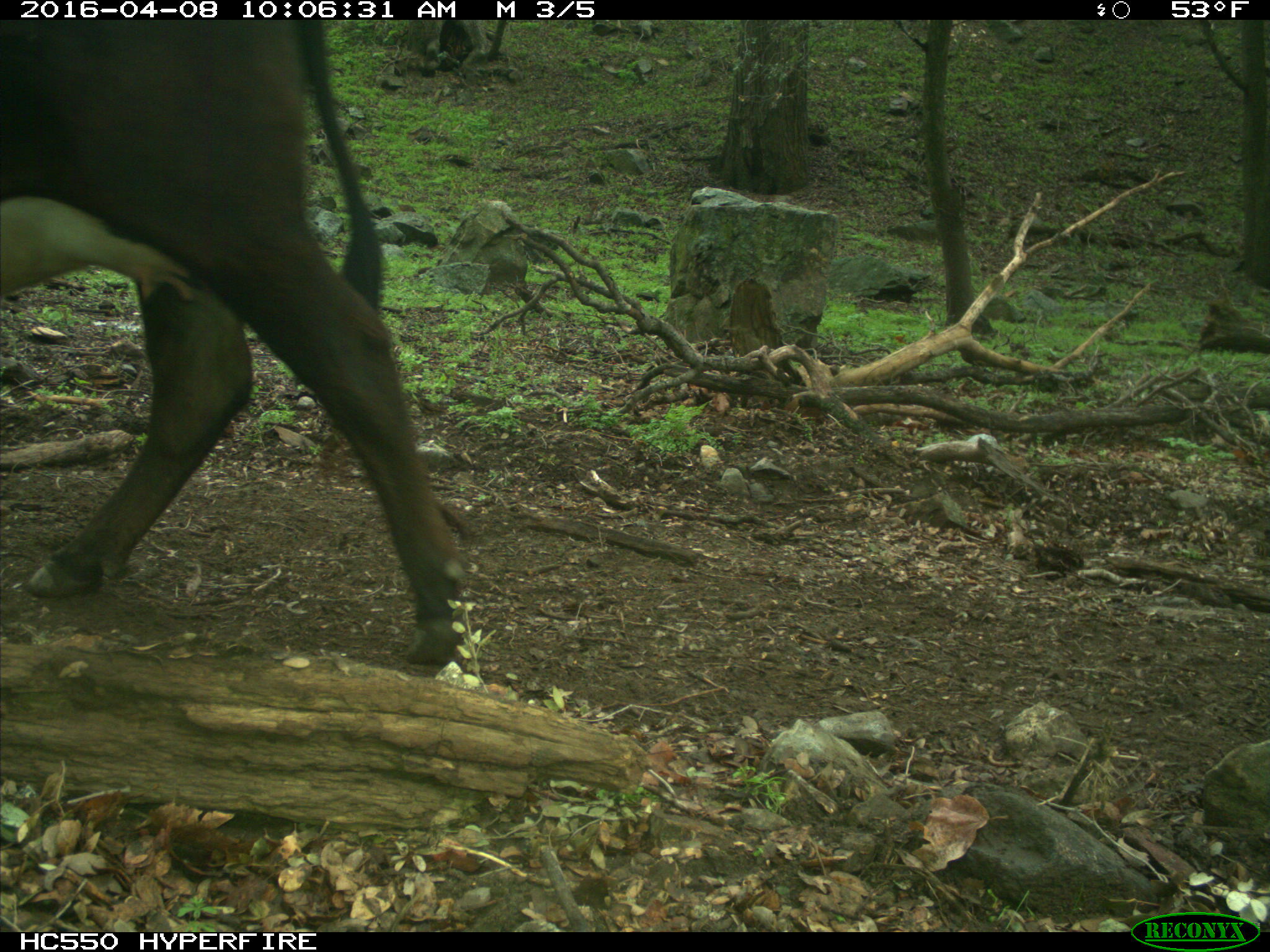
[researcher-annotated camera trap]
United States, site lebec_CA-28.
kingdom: Animalia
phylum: Chordata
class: Mammalia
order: Artiodactyla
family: Bovidae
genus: Bos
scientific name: Bos taurus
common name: domestic cow